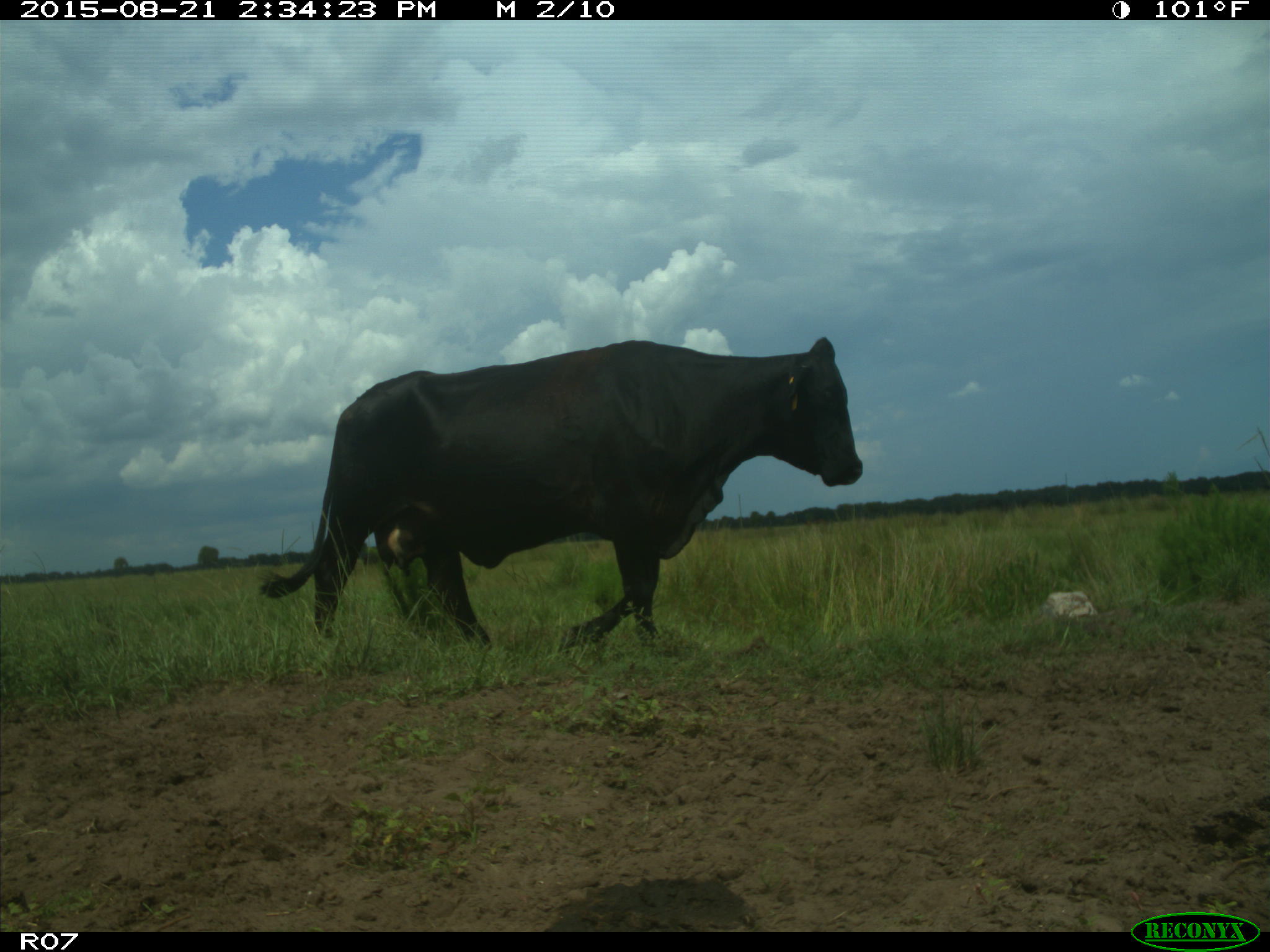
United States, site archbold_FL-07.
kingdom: Animalia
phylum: Chordata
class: Mammalia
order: Artiodactyla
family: Bovidae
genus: Bos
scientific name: Bos taurus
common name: domestic cow